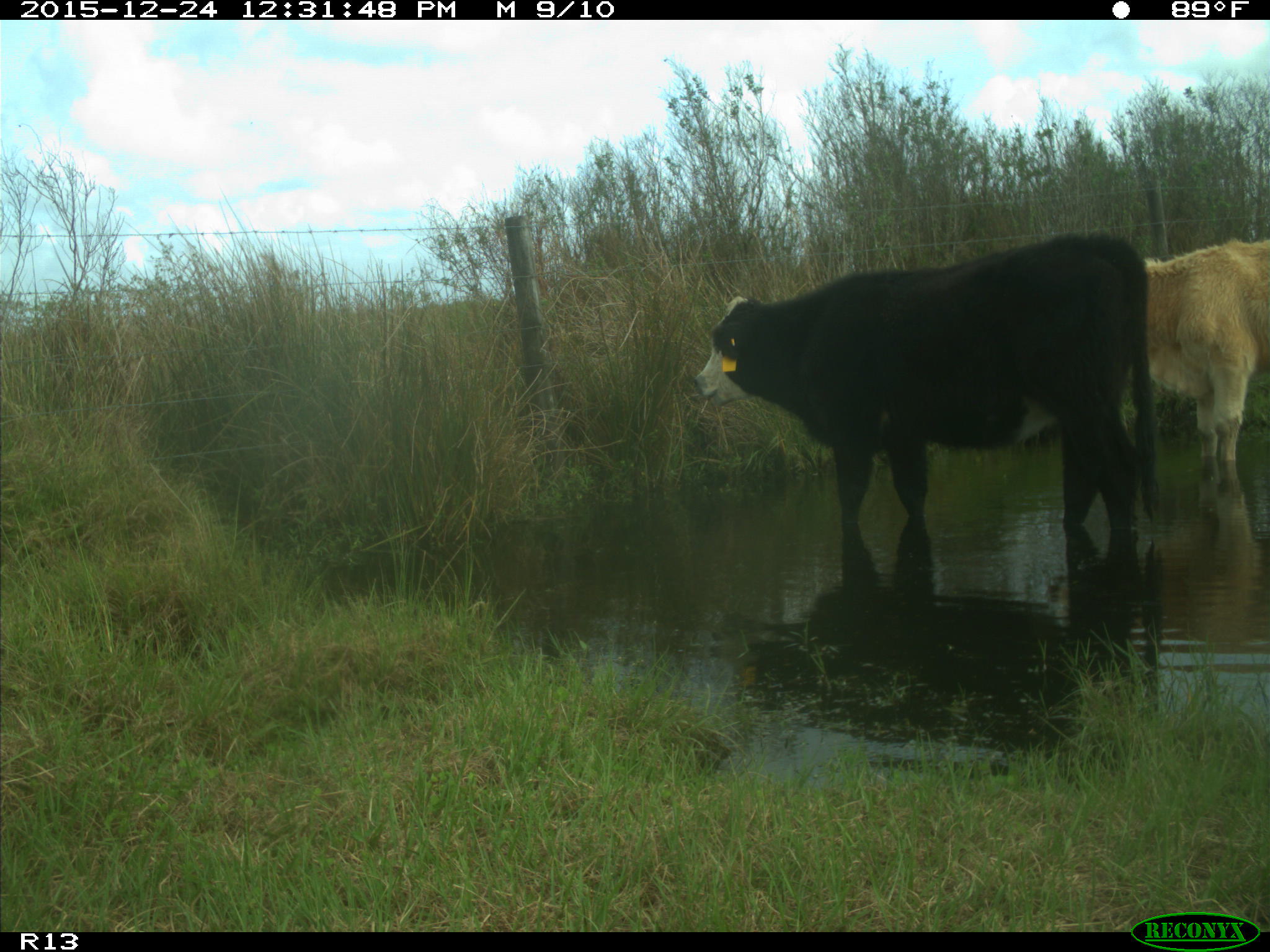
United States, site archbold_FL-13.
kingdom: Animalia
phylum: Chordata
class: Mammalia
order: Artiodactyla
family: Bovidae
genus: Bos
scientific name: Bos taurus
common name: domestic cow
Bos taurus (domestic cow).